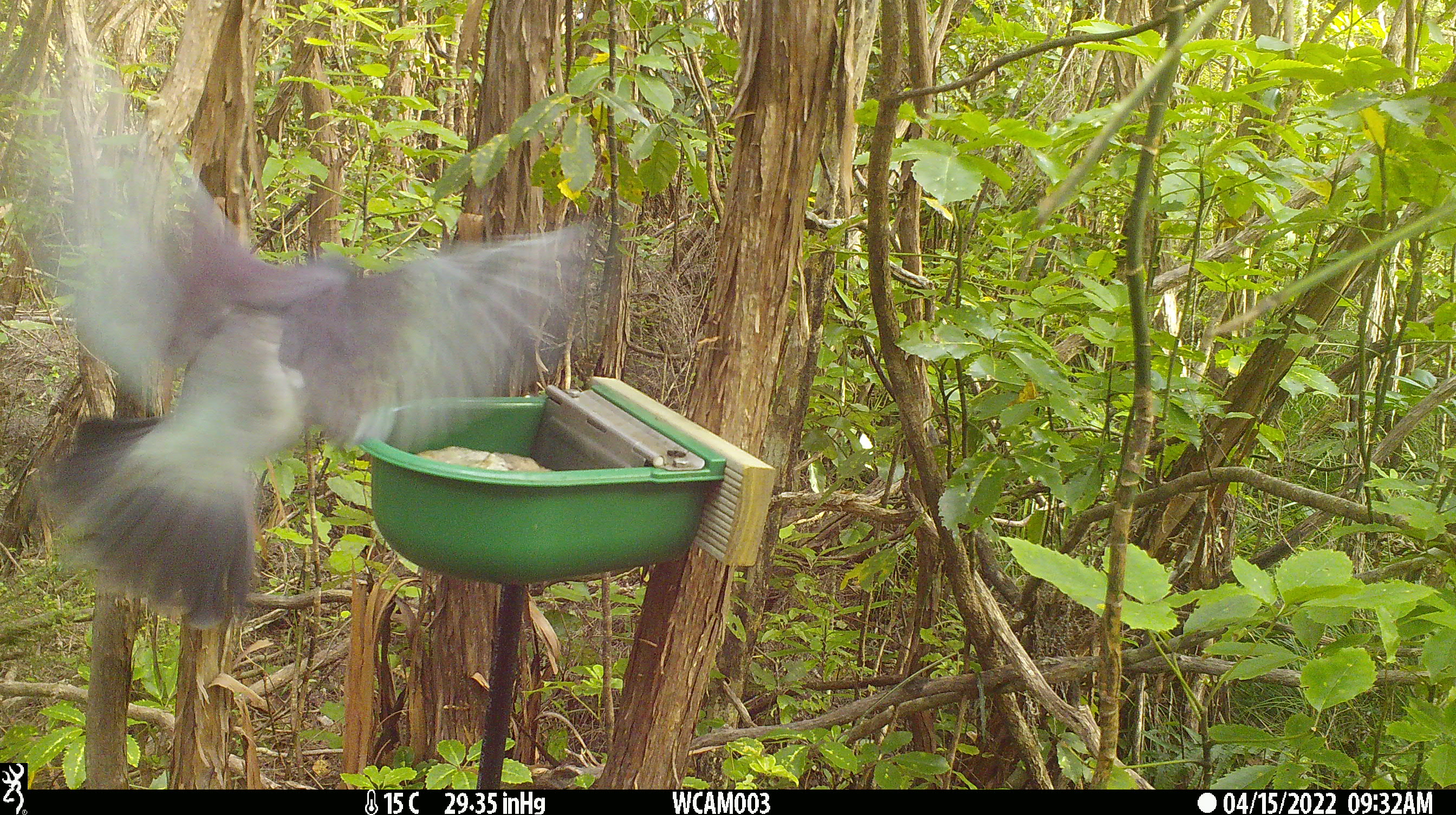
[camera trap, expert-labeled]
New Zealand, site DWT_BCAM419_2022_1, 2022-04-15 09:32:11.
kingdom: Animalia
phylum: Chordata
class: Aves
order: Columbiformes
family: Columbidae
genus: Hemiphaga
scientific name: Hemiphaga novaeseelandiae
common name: new zealand pigeon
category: kereru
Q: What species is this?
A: Kereru (new zealand pigeon) (Hemiphaga novaeseelandiae).